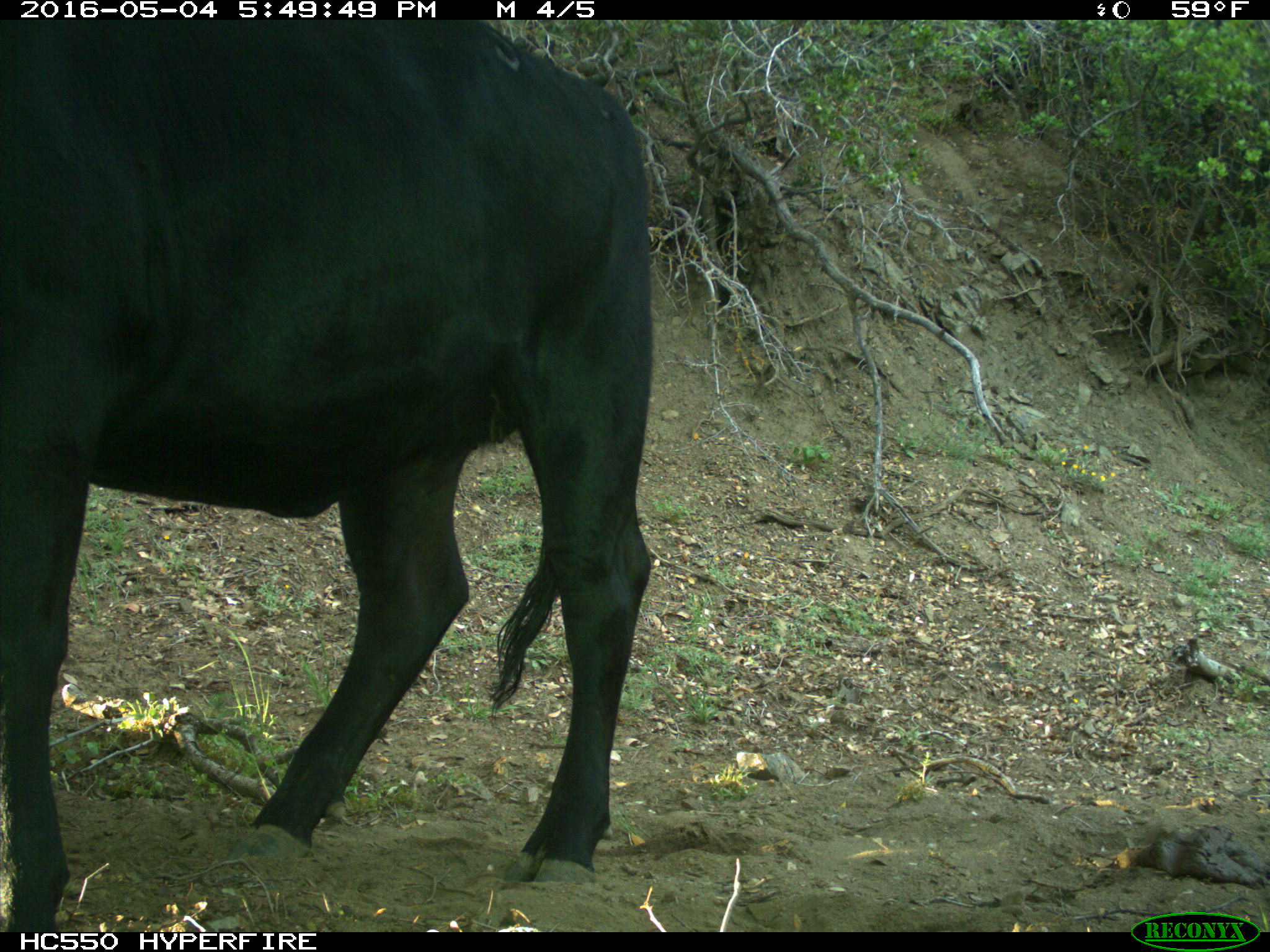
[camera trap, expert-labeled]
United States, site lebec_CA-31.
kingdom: Animalia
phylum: Chordata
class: Mammalia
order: Artiodactyla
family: Bovidae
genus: Bos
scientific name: Bos taurus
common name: domestic cow